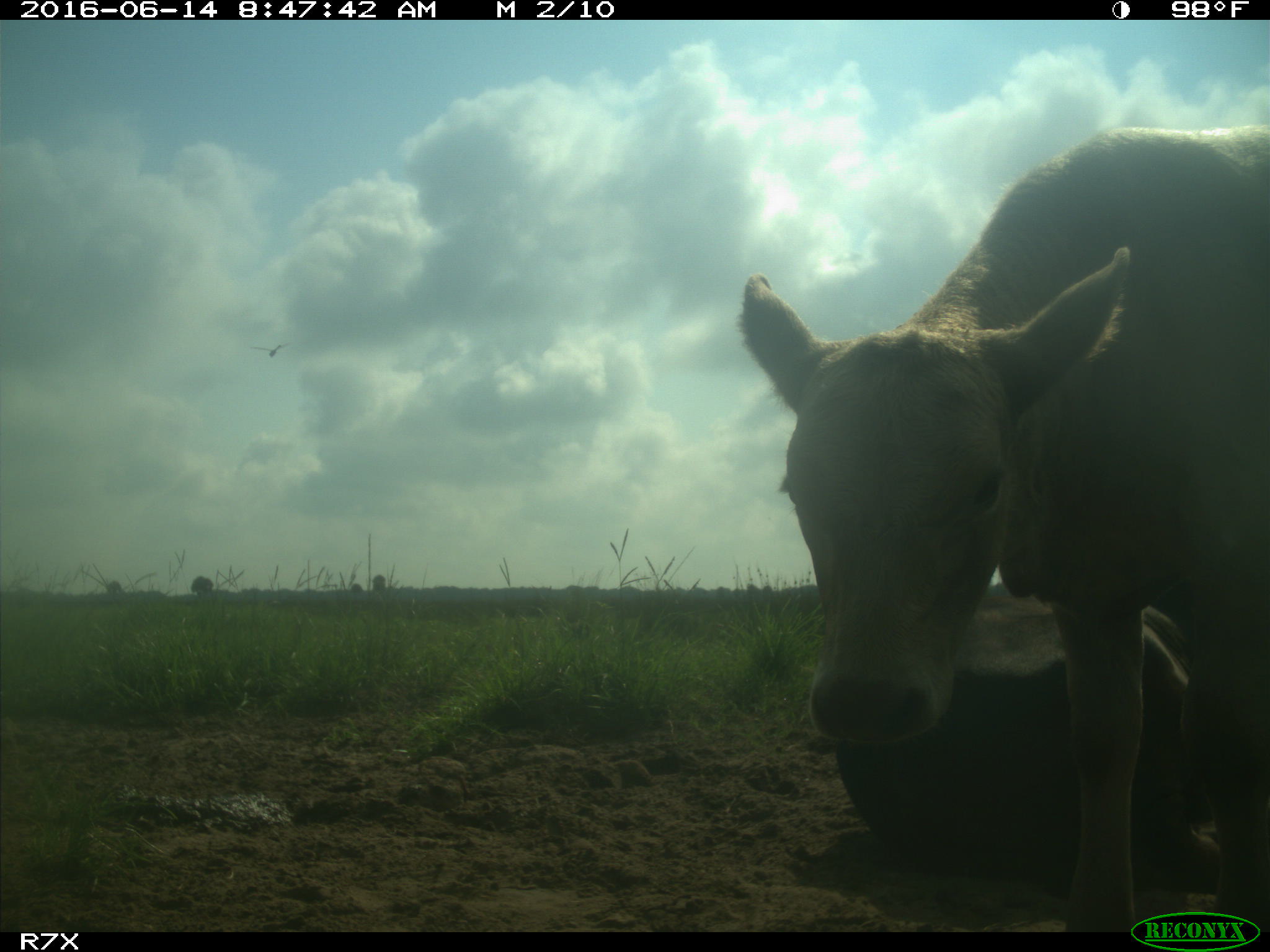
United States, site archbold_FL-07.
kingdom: Animalia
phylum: Chordata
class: Mammalia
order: Artiodactyla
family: Bovidae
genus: Bos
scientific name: Bos taurus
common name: domestic cow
Bos taurus (domestic cow).